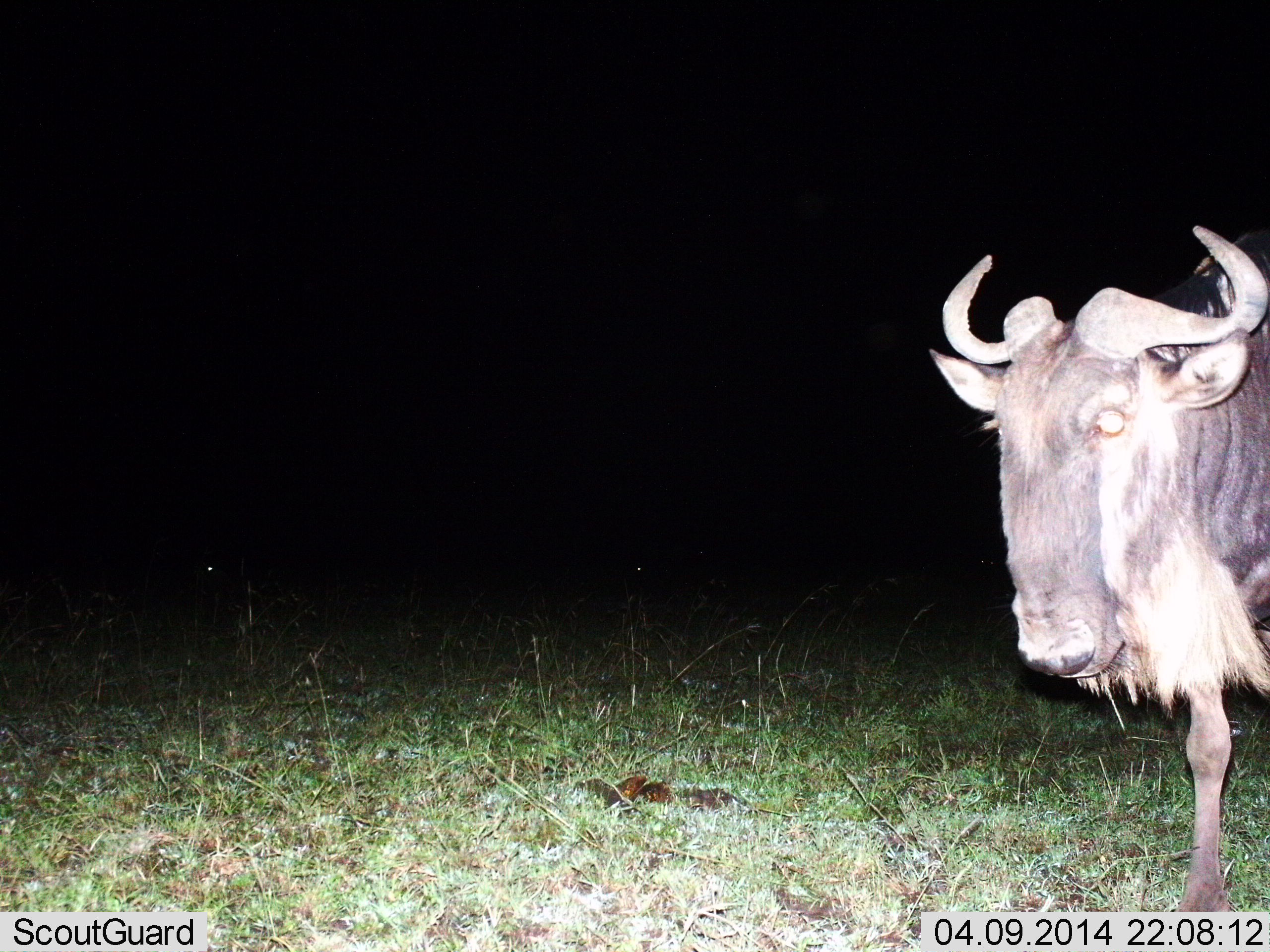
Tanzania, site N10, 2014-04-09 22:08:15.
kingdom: Animalia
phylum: Chordata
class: Mammalia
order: Artiodactyla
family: Bovidae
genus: Connochaetes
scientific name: Connochaetes taurinus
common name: blue wildebeest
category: wildebeest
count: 1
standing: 100%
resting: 0%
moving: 0%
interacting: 0%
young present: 0%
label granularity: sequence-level